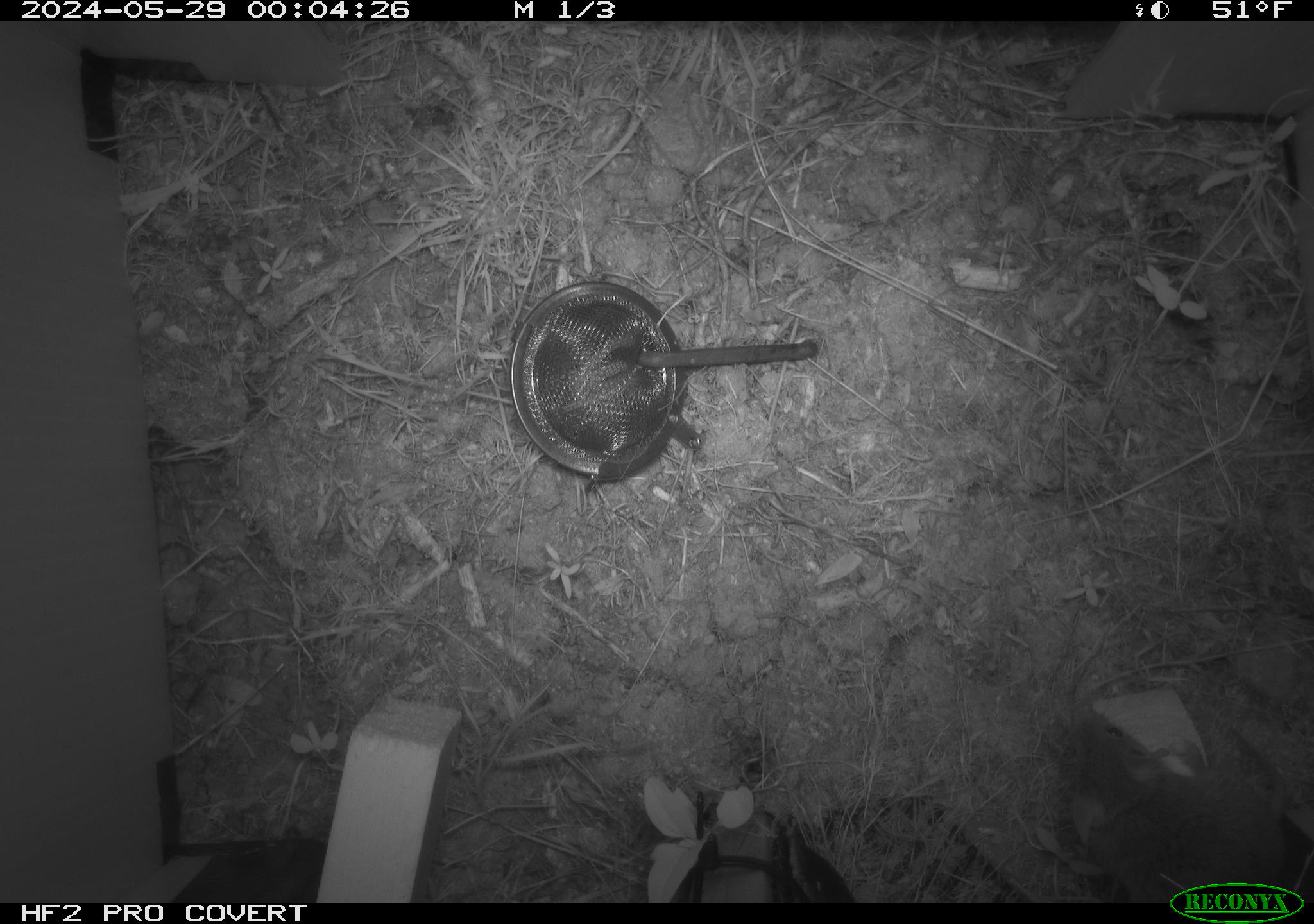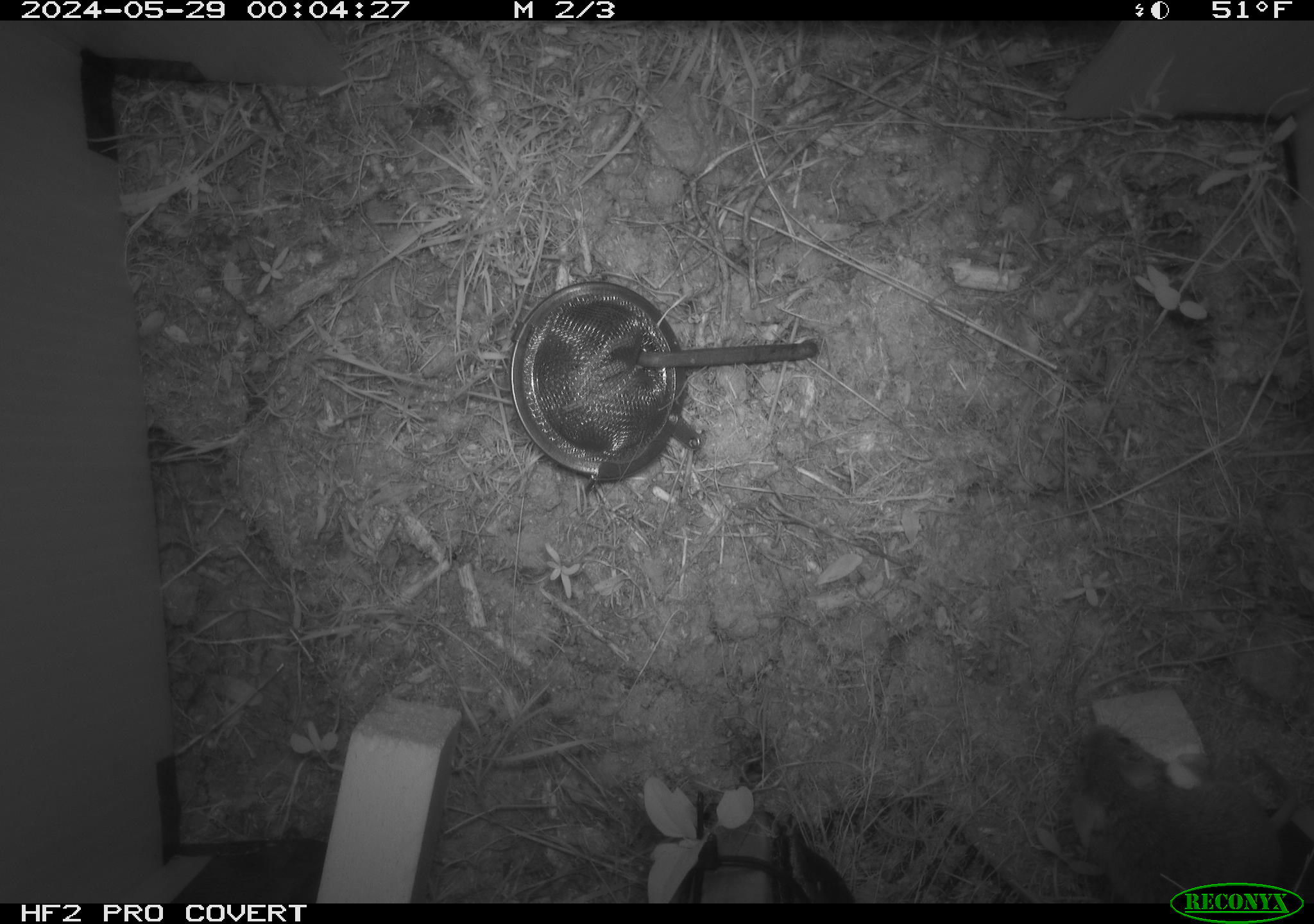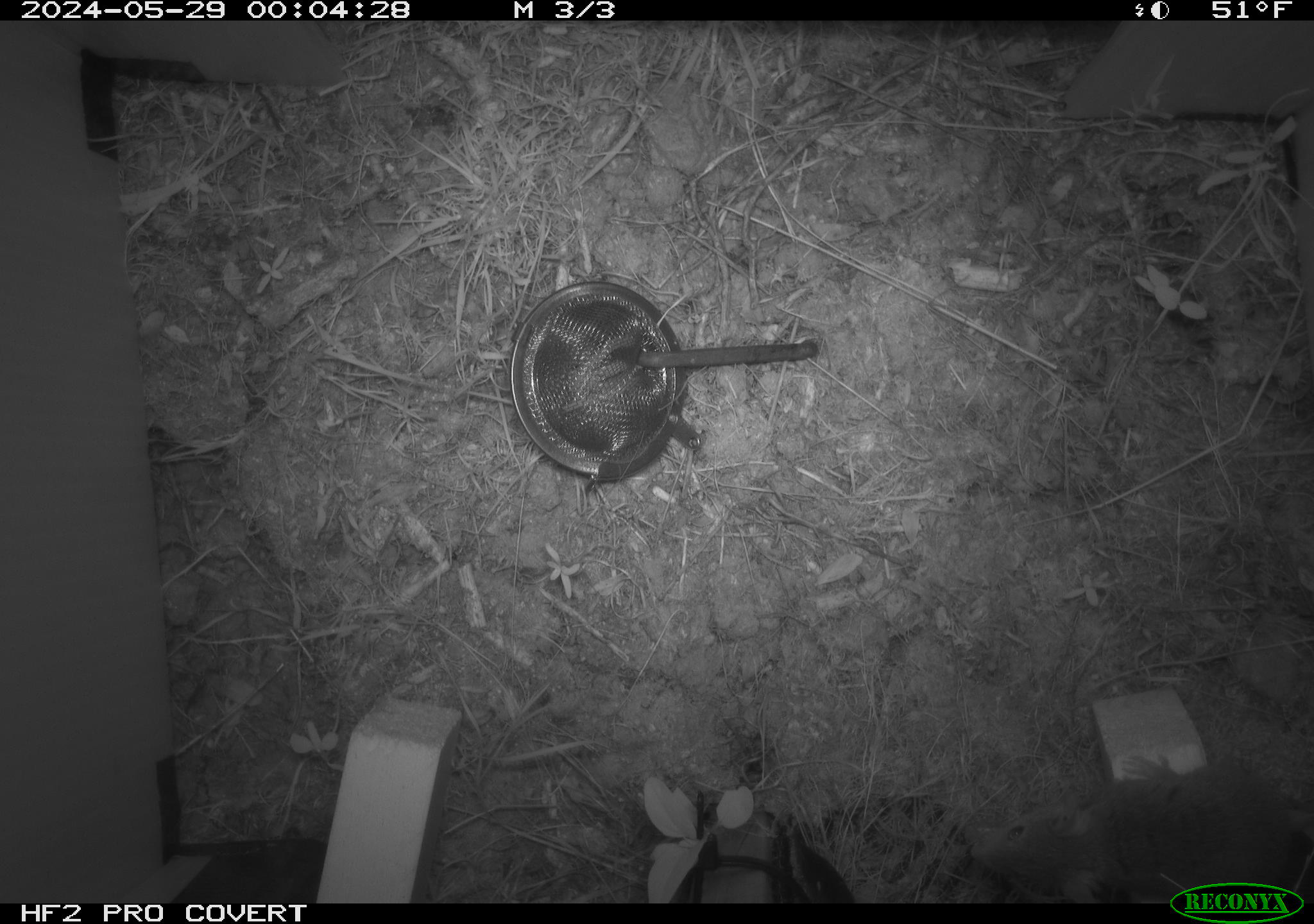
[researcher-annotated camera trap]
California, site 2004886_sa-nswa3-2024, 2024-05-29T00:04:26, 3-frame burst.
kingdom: Animalia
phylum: Chordata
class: Mammalia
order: Rodentia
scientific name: Rodentia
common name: rodent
Rodent (Rodentia).